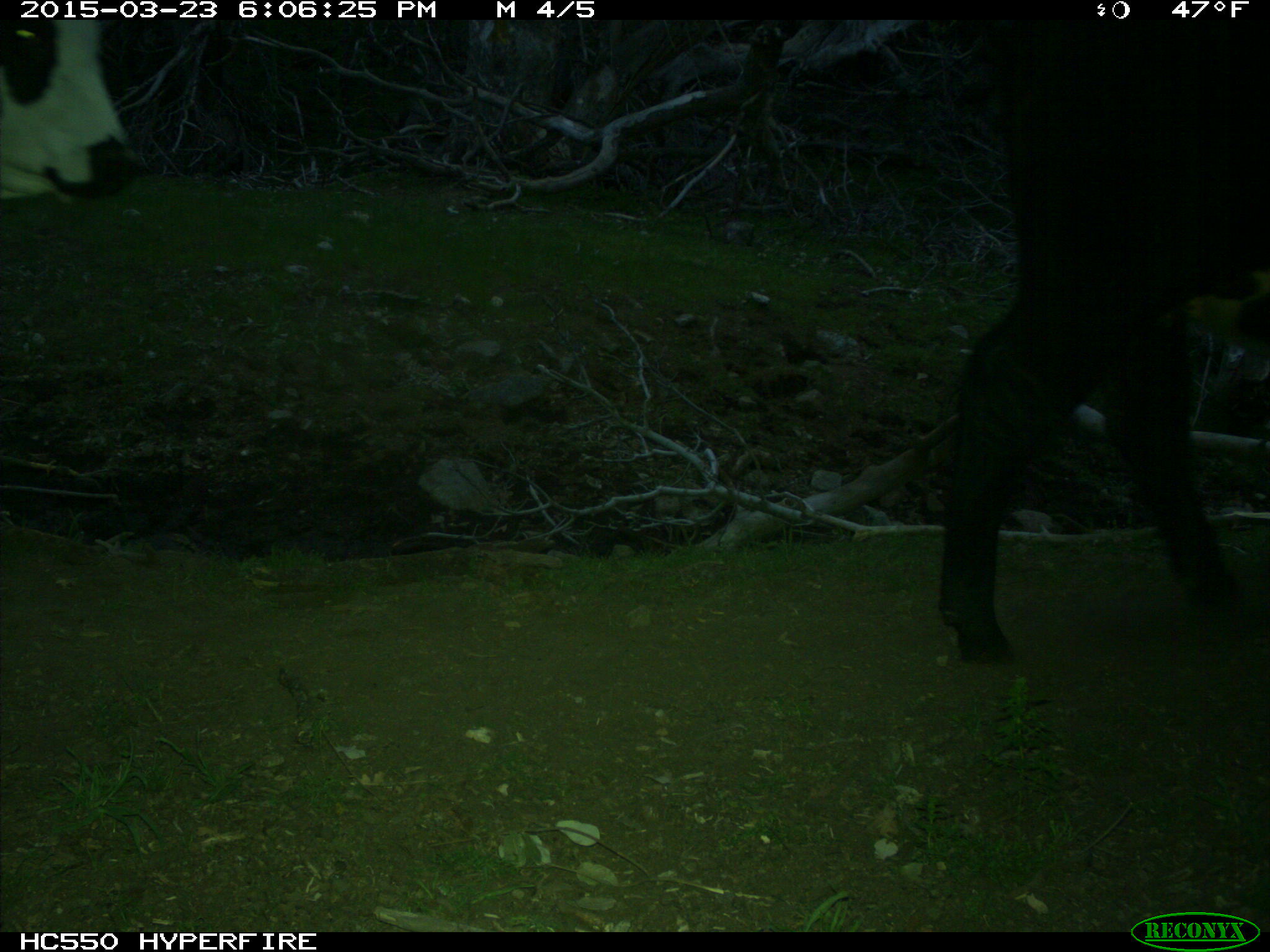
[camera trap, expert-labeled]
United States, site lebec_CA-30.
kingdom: Animalia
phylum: Chordata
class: Mammalia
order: Artiodactyla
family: Bovidae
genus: Bos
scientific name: Bos taurus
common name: domestic cow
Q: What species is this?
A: Bos taurus (domestic cow).